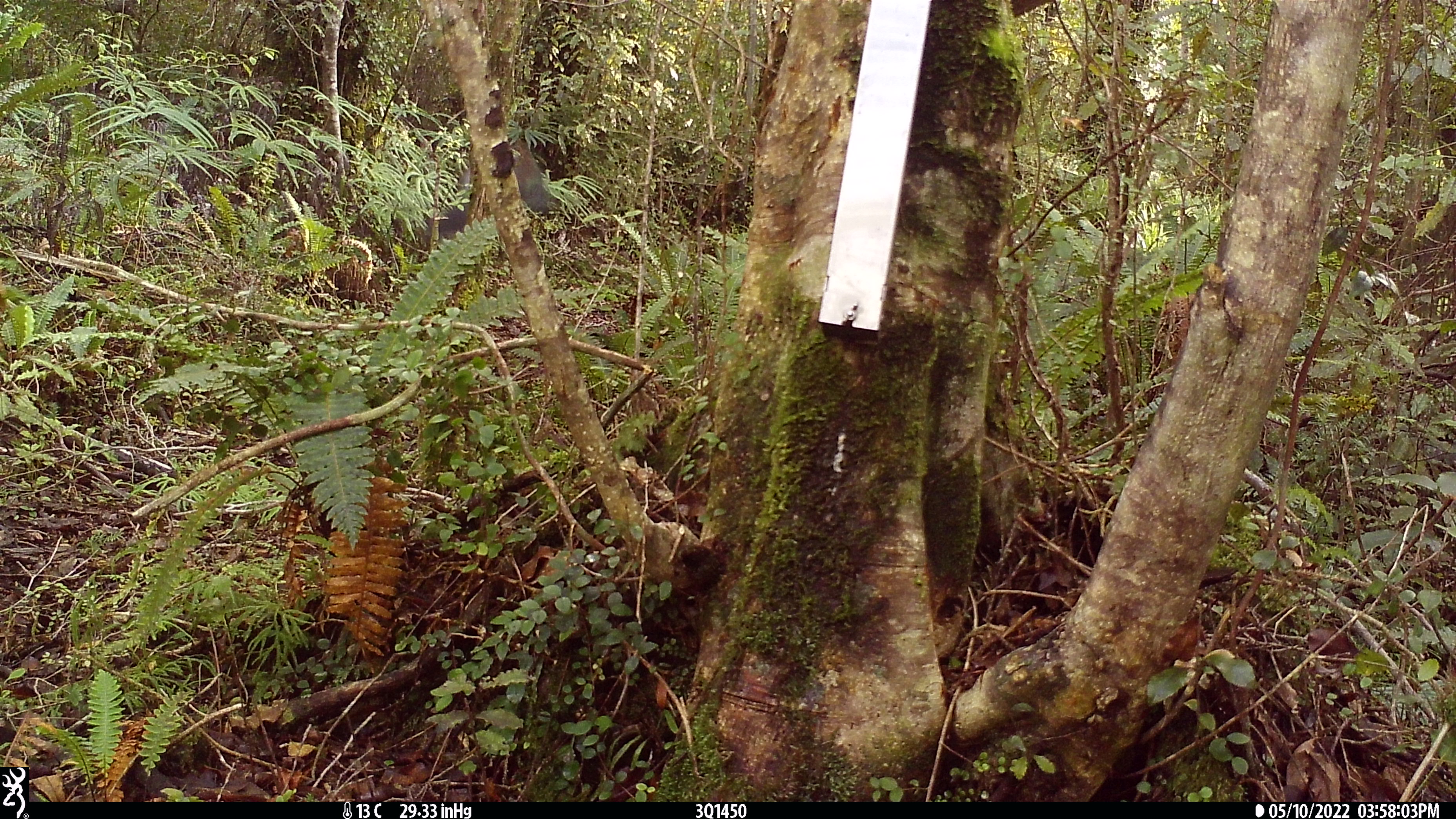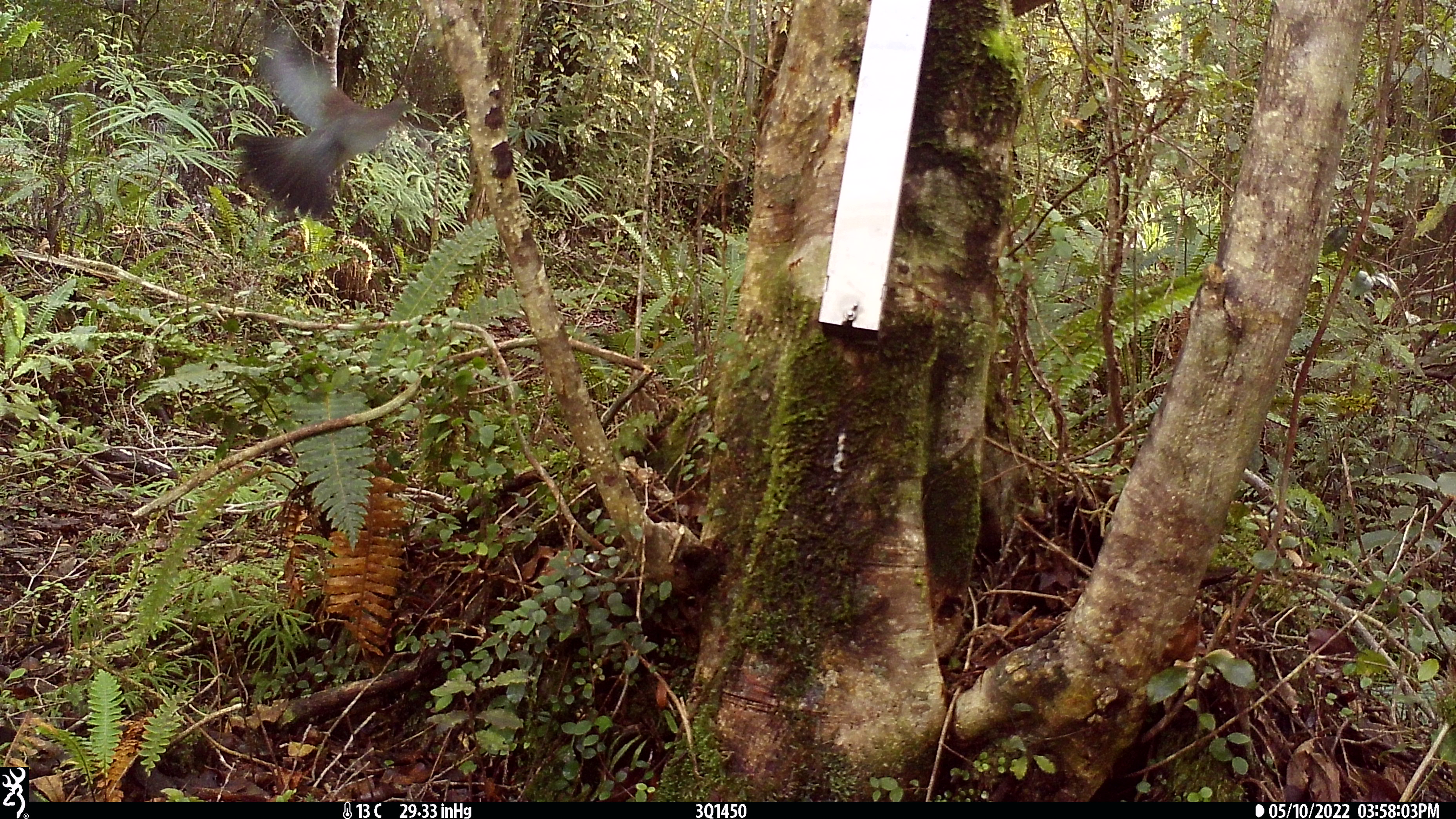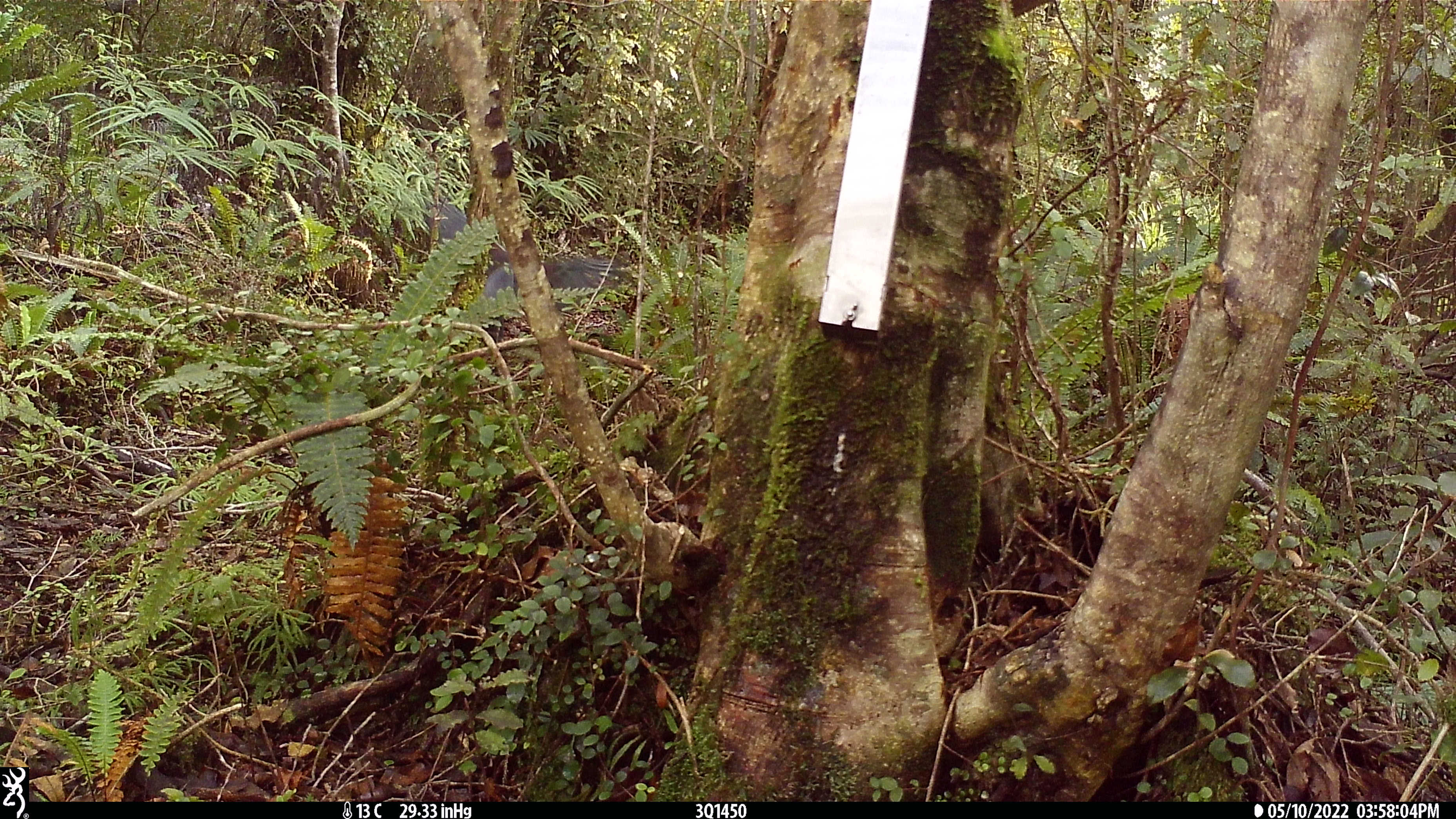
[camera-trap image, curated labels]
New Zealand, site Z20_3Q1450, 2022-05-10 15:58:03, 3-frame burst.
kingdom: Animalia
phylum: Chordata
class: Aves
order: Columbiformes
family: Columbidae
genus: Hemiphaga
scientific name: Hemiphaga novaeseelandiae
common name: new zealand pigeon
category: kereru